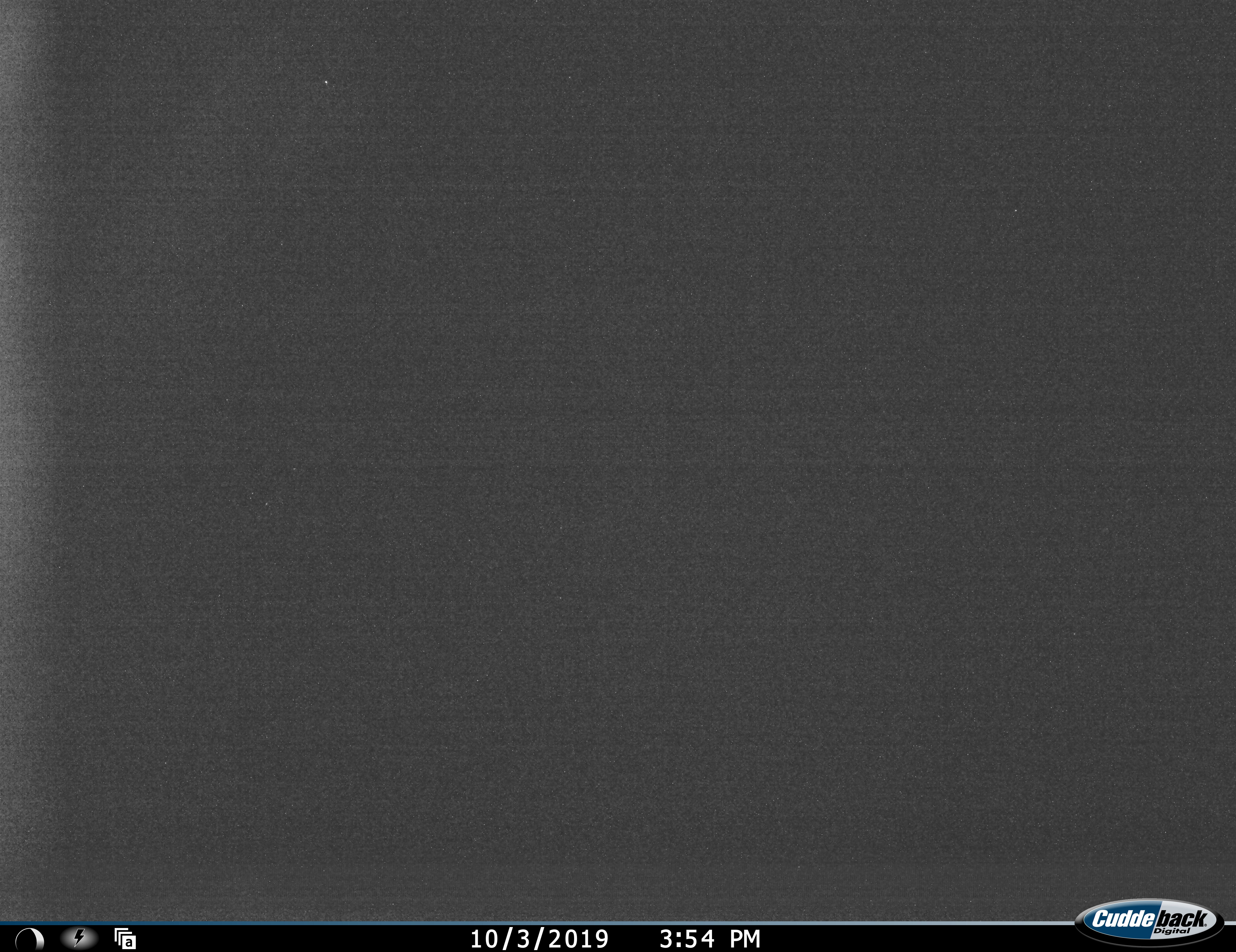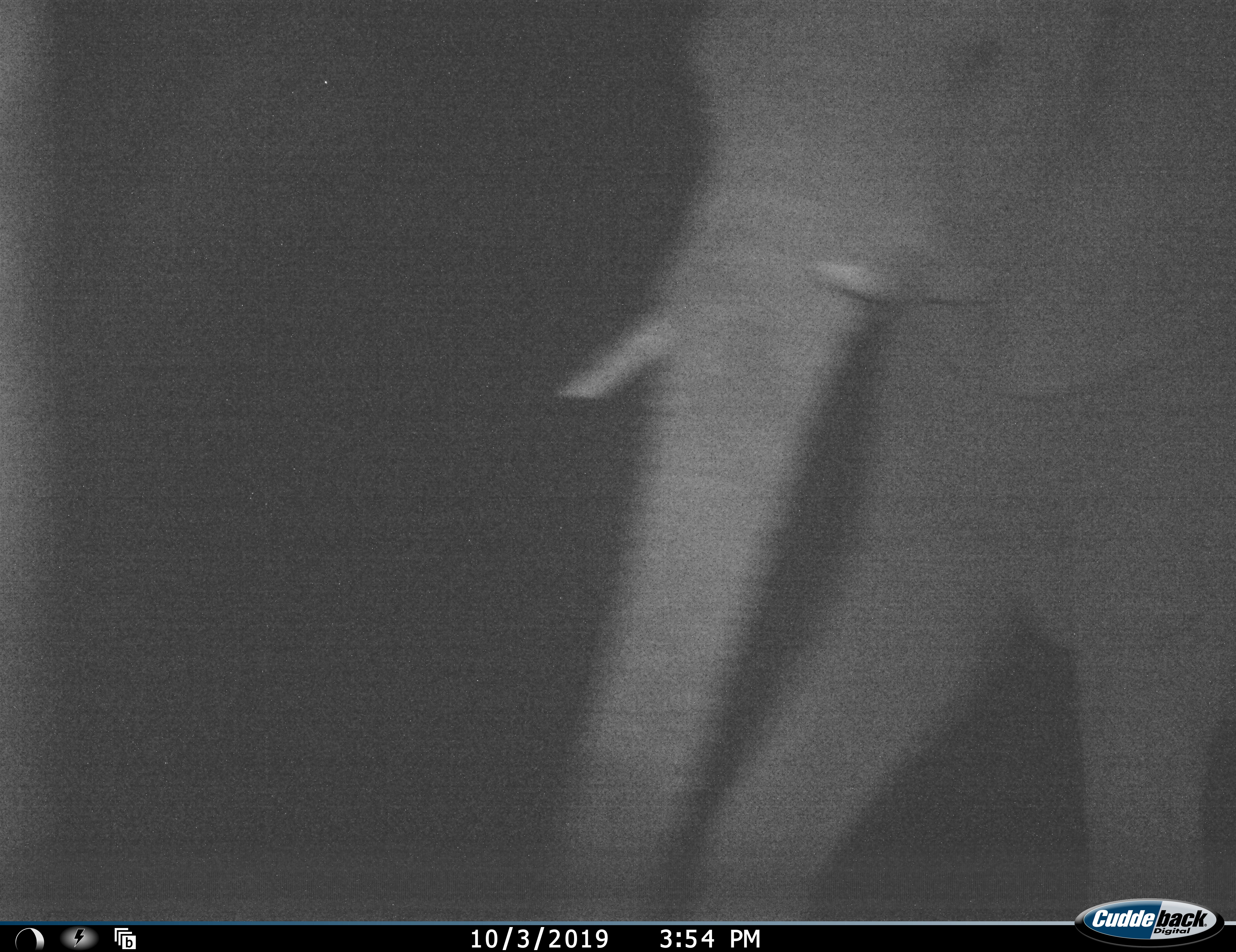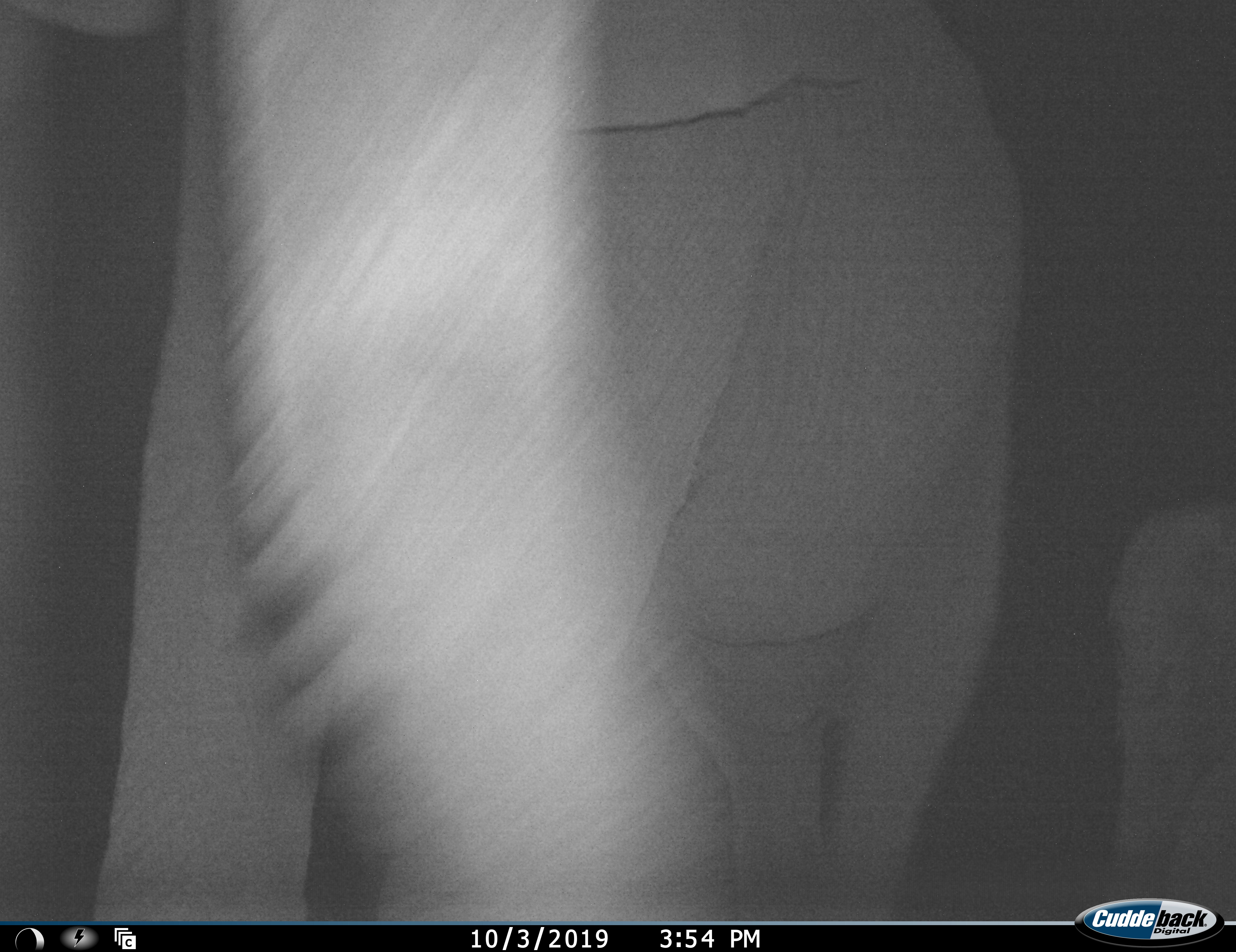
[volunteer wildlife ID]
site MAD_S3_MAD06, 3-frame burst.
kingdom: Animalia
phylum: Chordata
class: Mammalia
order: Proboscidea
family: Elephantidae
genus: Loxodonta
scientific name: Loxodonta africana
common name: african bush elephant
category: elephant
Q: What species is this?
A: Elephant (african bush elephant) (Loxodonta africana).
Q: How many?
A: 2.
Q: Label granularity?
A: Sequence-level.